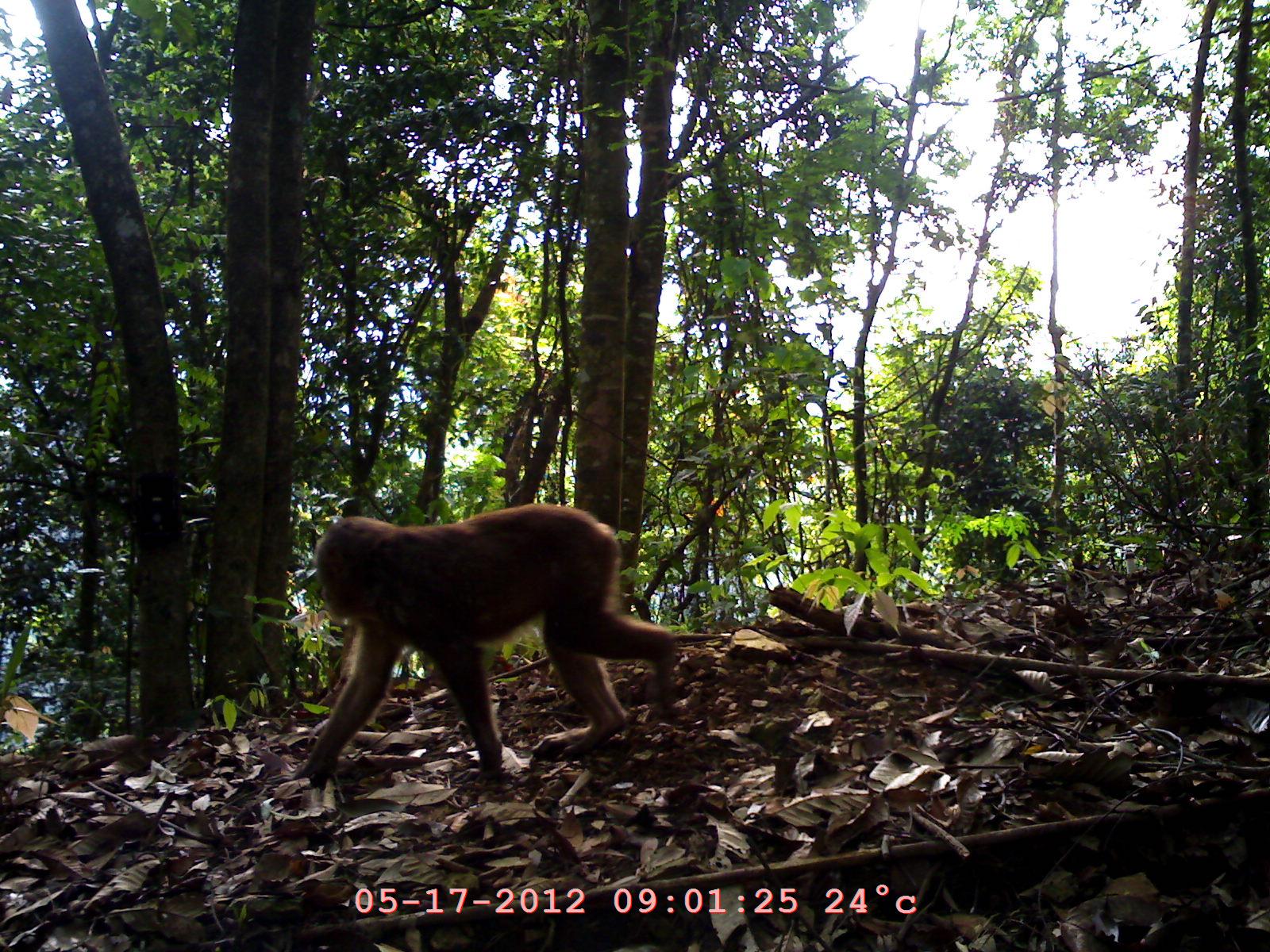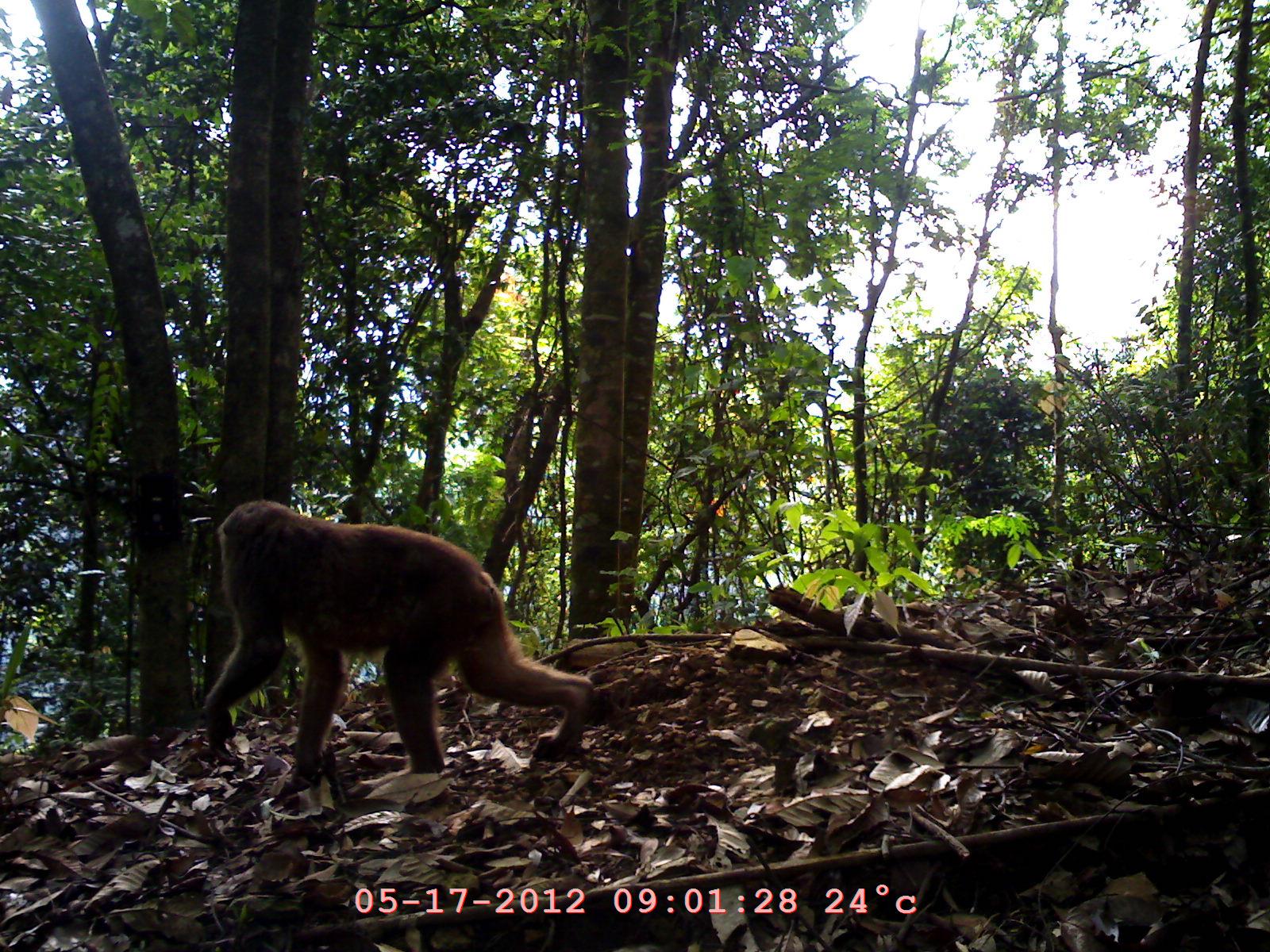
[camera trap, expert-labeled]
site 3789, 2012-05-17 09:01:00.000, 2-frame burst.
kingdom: Animalia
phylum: Chordata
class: Mammalia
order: Primates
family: Cercopithecidae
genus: Macaca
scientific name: Macaca arctoides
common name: stump-tailed macaque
Macaca arctoides (stump-tailed macaque), count 1.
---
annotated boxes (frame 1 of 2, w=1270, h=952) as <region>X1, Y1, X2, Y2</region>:
macaca arctoides: <region>297, 497, 687, 789</region>